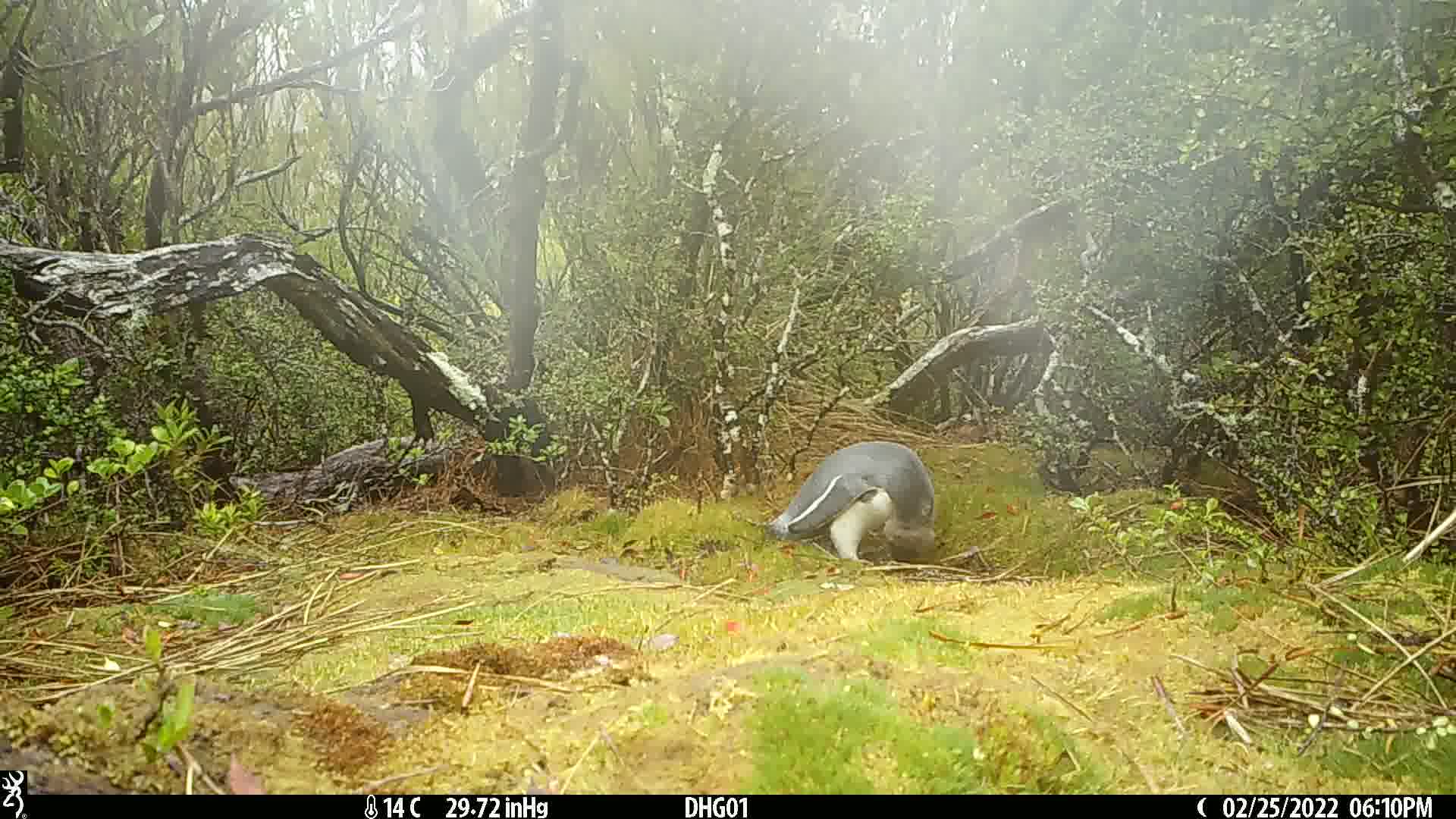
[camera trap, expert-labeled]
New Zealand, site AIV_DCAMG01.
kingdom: Animalia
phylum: Chordata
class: Aves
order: Sphenisciformes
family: Spheniscidae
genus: Megadyptes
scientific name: Megadyptes antipodes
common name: yellow-eyed penguin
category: yellow eyed penguin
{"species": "yellow eyed penguin (yellow-eyed penguin) (Megadyptes antipodes)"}